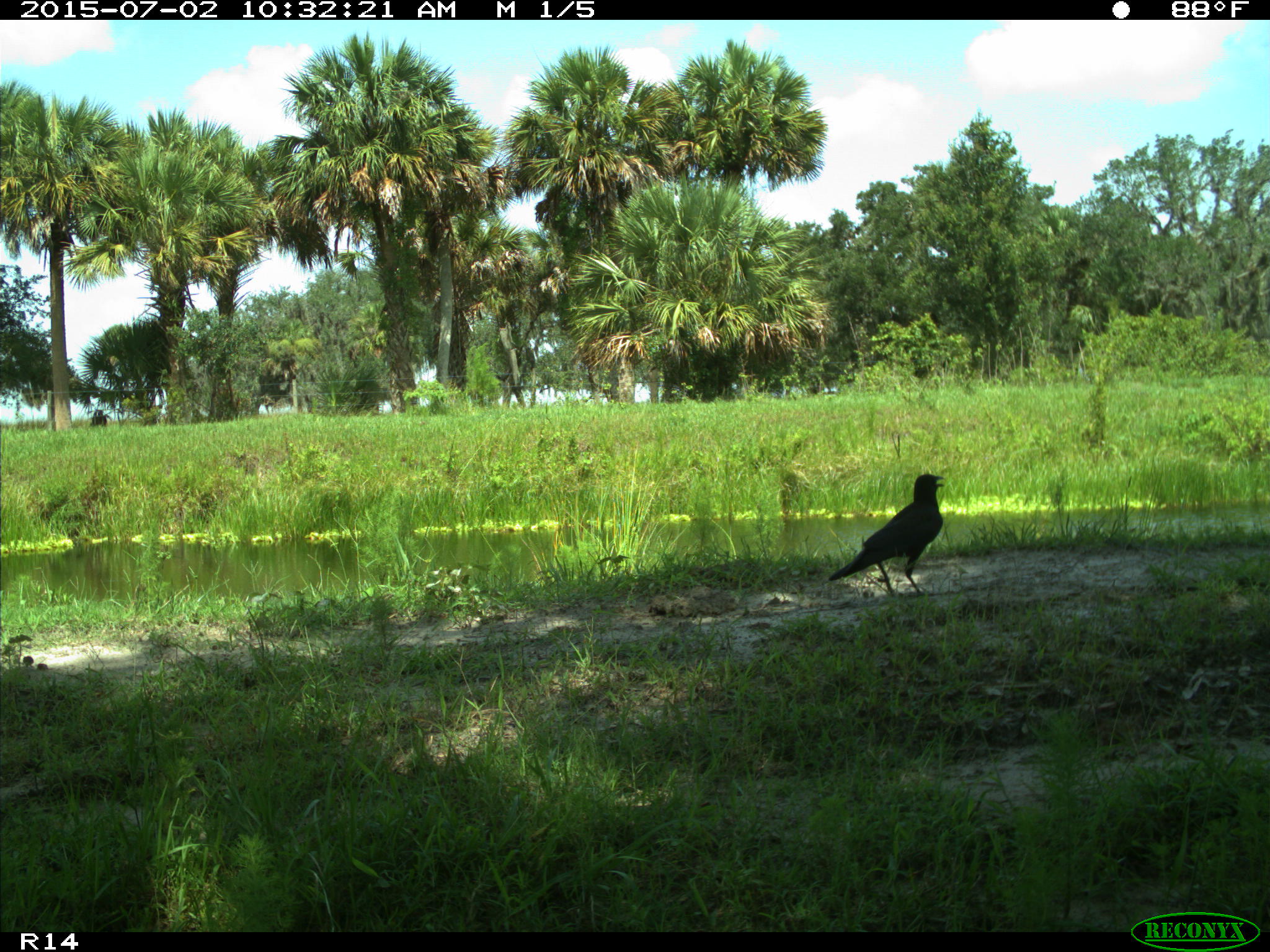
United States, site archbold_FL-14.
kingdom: Animalia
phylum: Chordata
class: Aves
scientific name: Aves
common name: birds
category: unidentified bird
Unidentified bird (birds) (Aves).